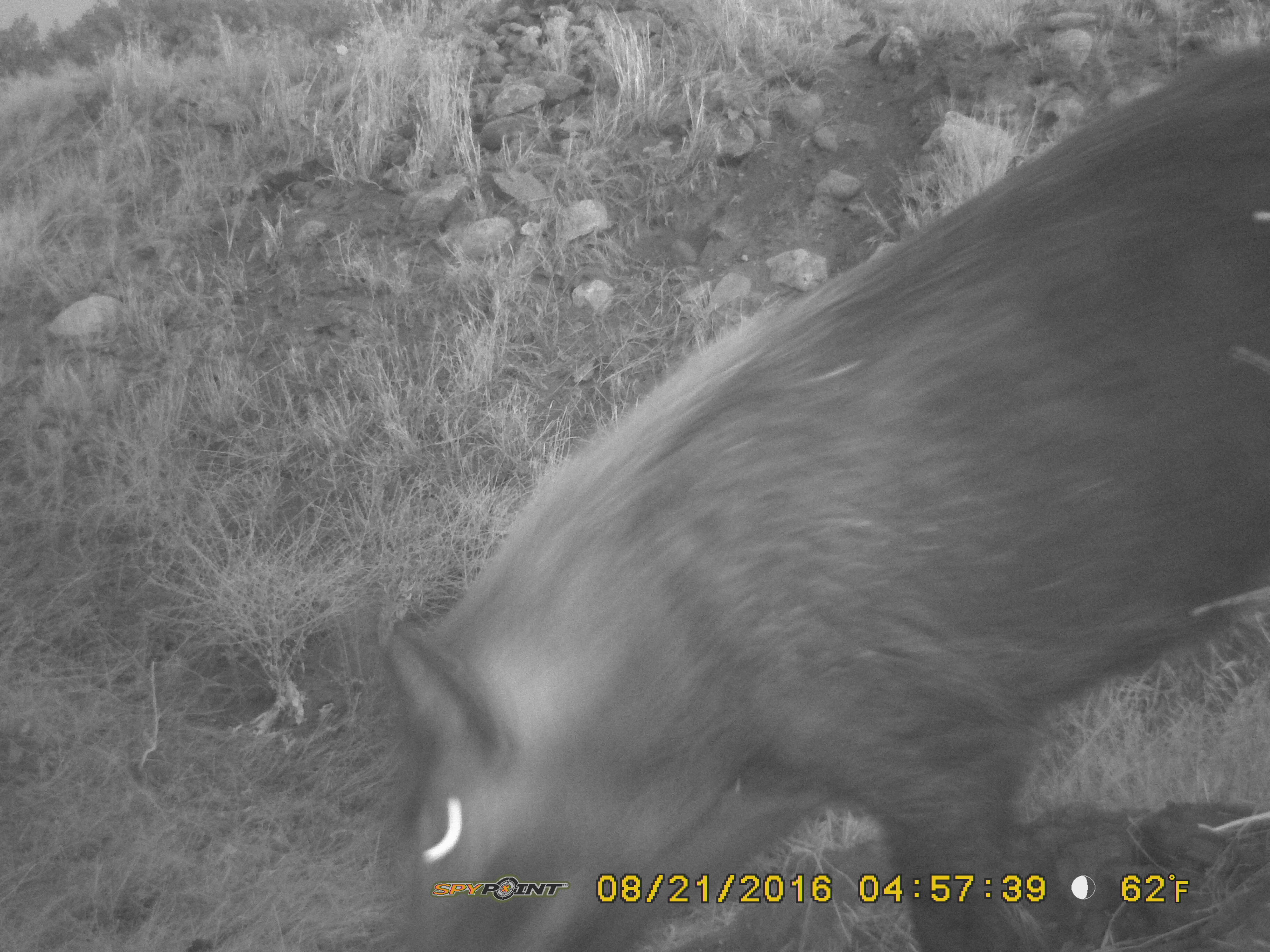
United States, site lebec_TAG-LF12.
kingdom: Animalia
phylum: Chordata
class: Mammalia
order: Artiodactyla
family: Suidae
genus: Sus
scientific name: Sus scrofa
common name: wild boar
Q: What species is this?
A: Sus scrofa (wild boar).